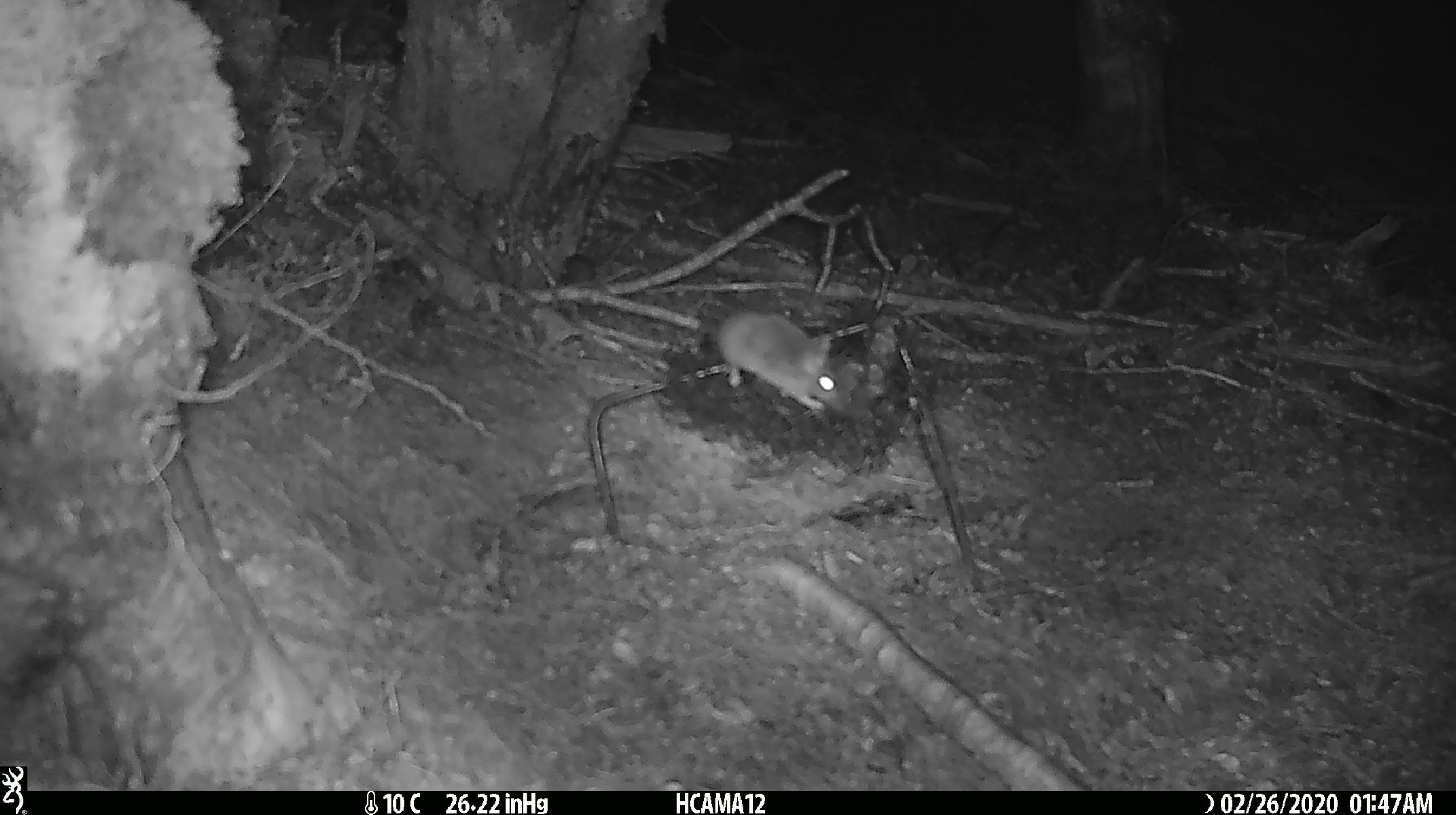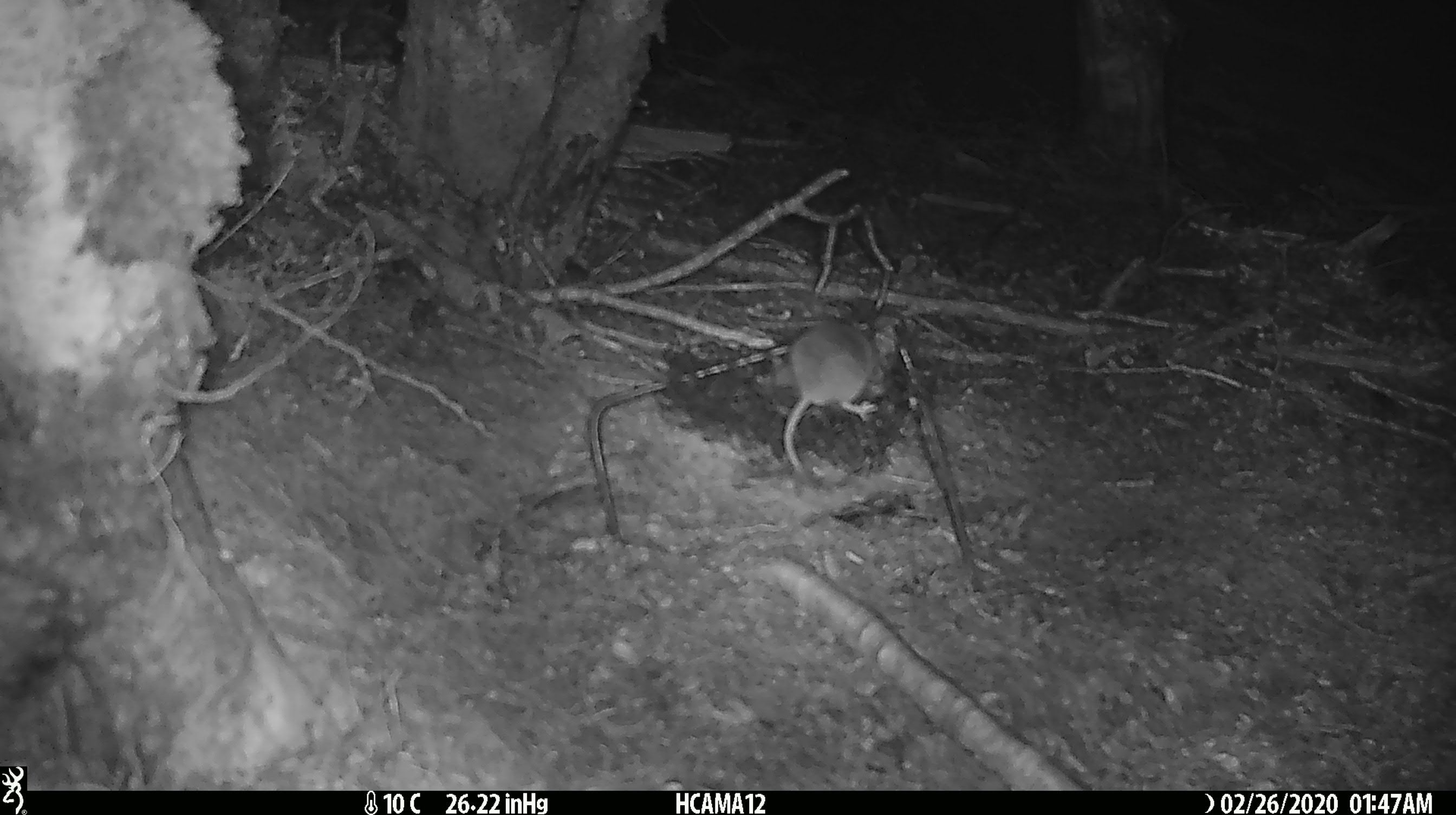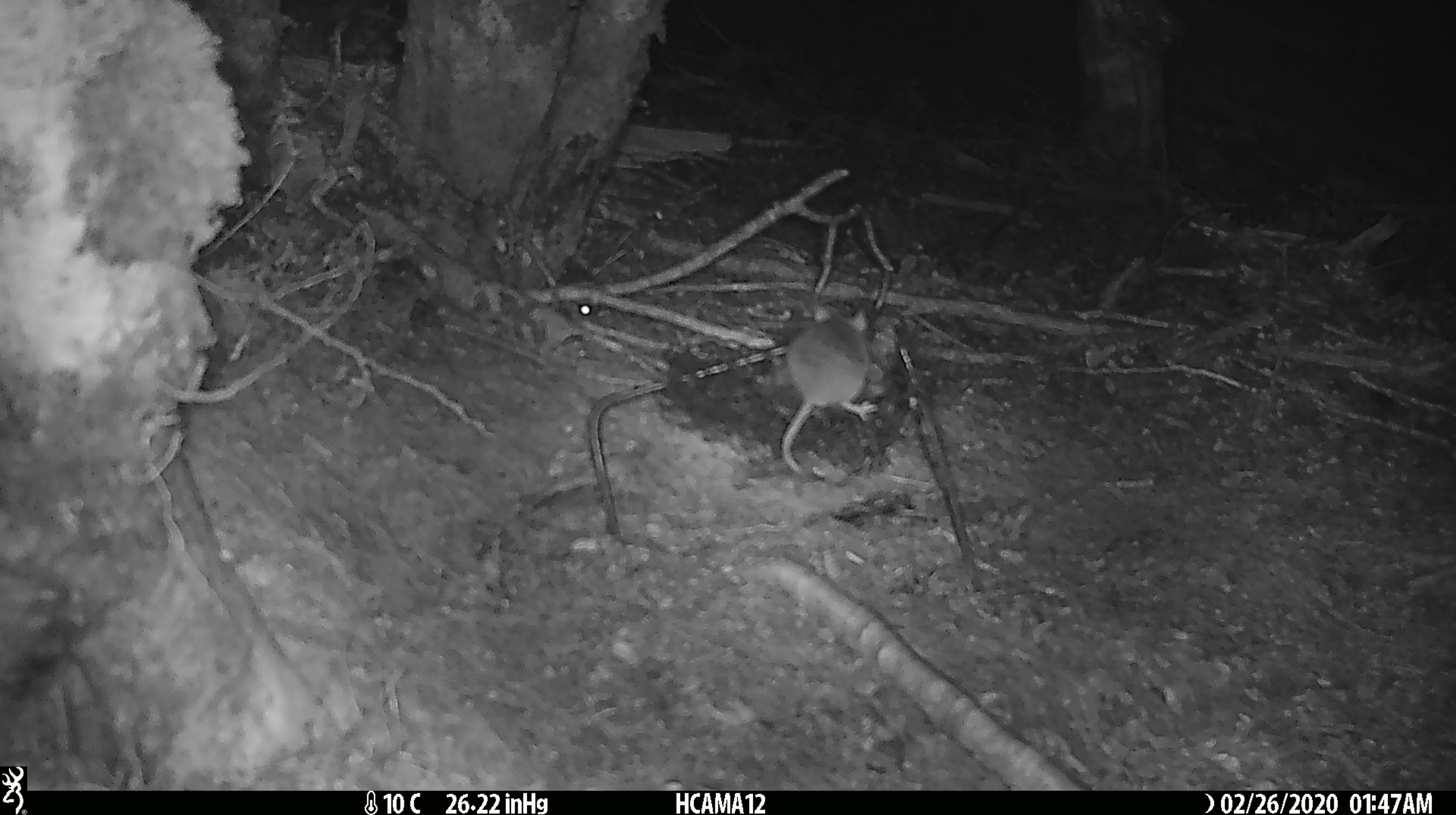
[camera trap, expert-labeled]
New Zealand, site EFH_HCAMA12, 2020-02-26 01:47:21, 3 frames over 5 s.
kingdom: Animalia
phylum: Chordata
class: Mammalia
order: Rodentia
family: Muridae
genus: Mus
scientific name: Mus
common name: mouse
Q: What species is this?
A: Mouse (Mus).